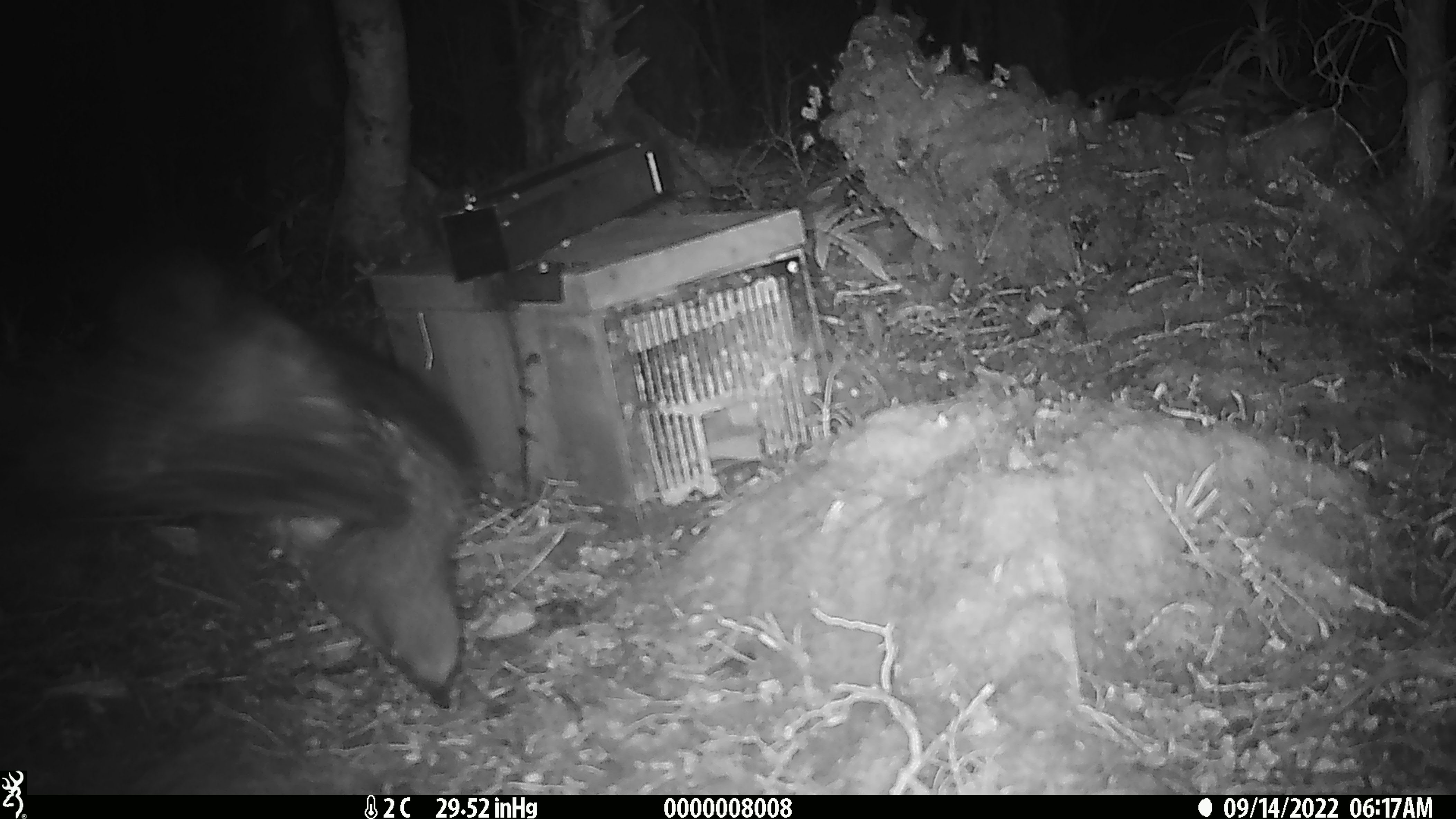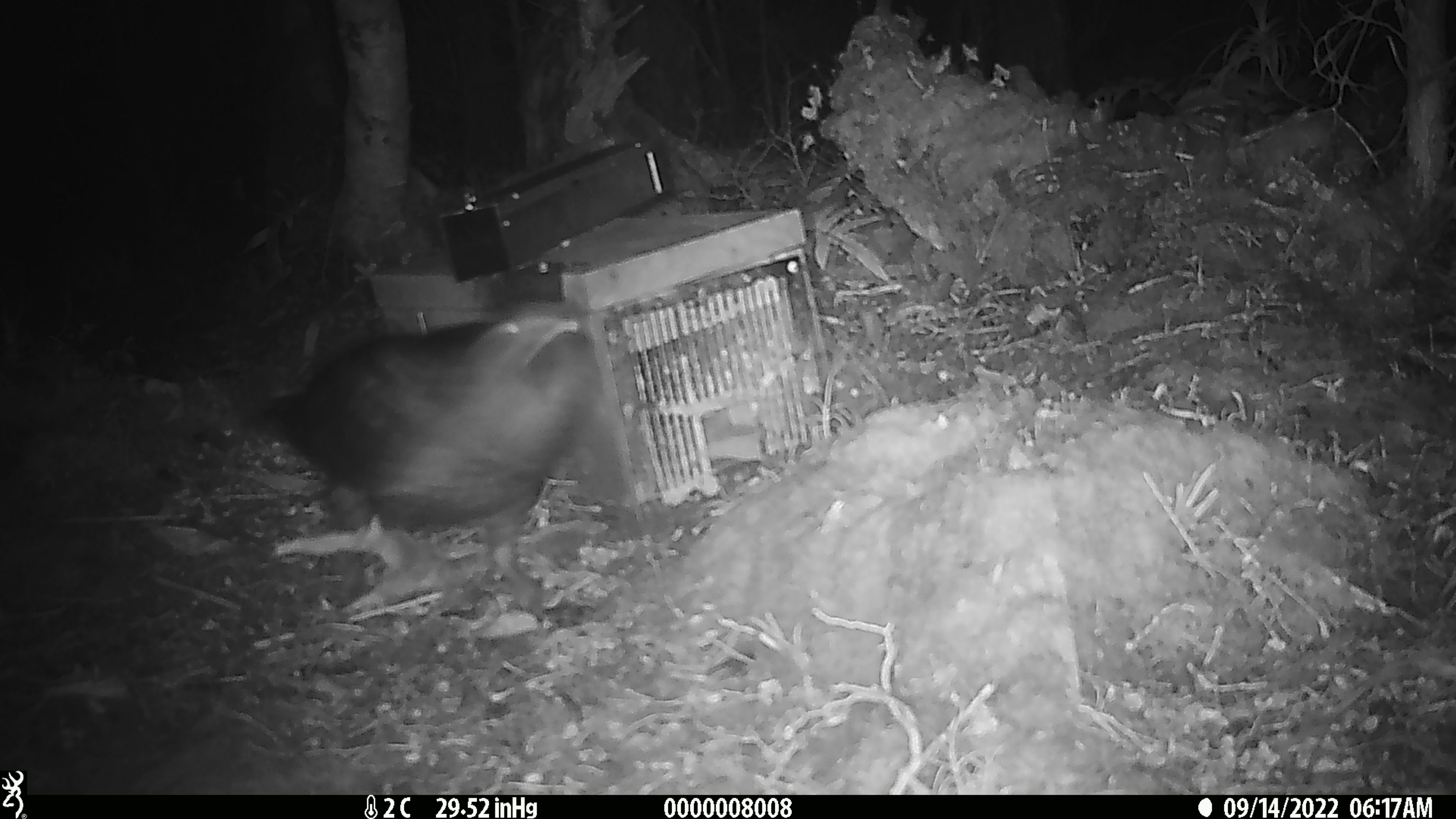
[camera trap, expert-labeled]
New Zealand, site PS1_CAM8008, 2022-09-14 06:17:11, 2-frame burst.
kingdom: Animalia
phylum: Chordata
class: Aves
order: Psittaciformes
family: Strigopidae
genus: Nestor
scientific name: Nestor notabilis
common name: kea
Kea (Nestor notabilis).